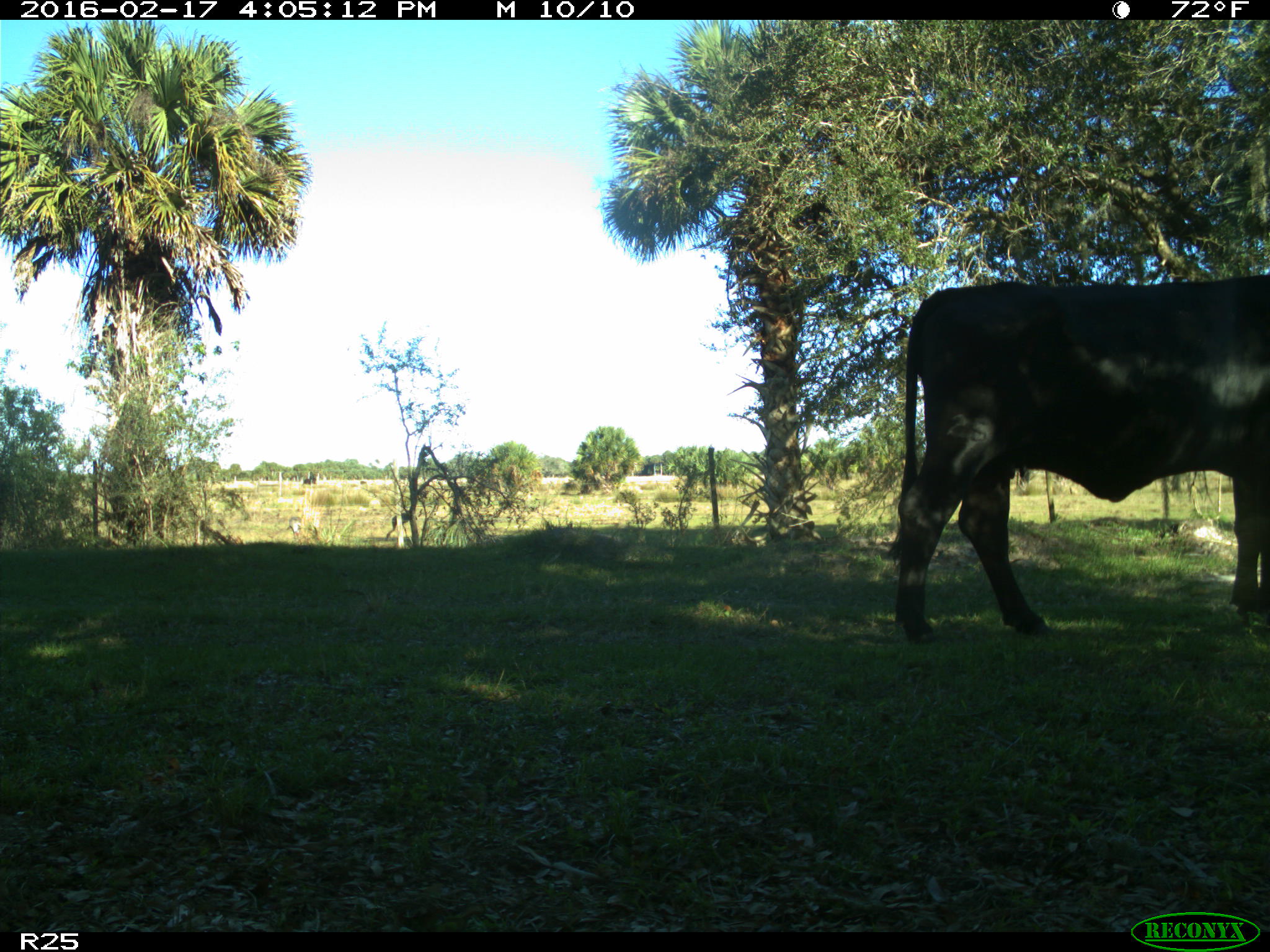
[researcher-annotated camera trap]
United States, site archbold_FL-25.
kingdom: Animalia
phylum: Chordata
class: Mammalia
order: Artiodactyla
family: Bovidae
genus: Bos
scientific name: Bos taurus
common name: domestic cow